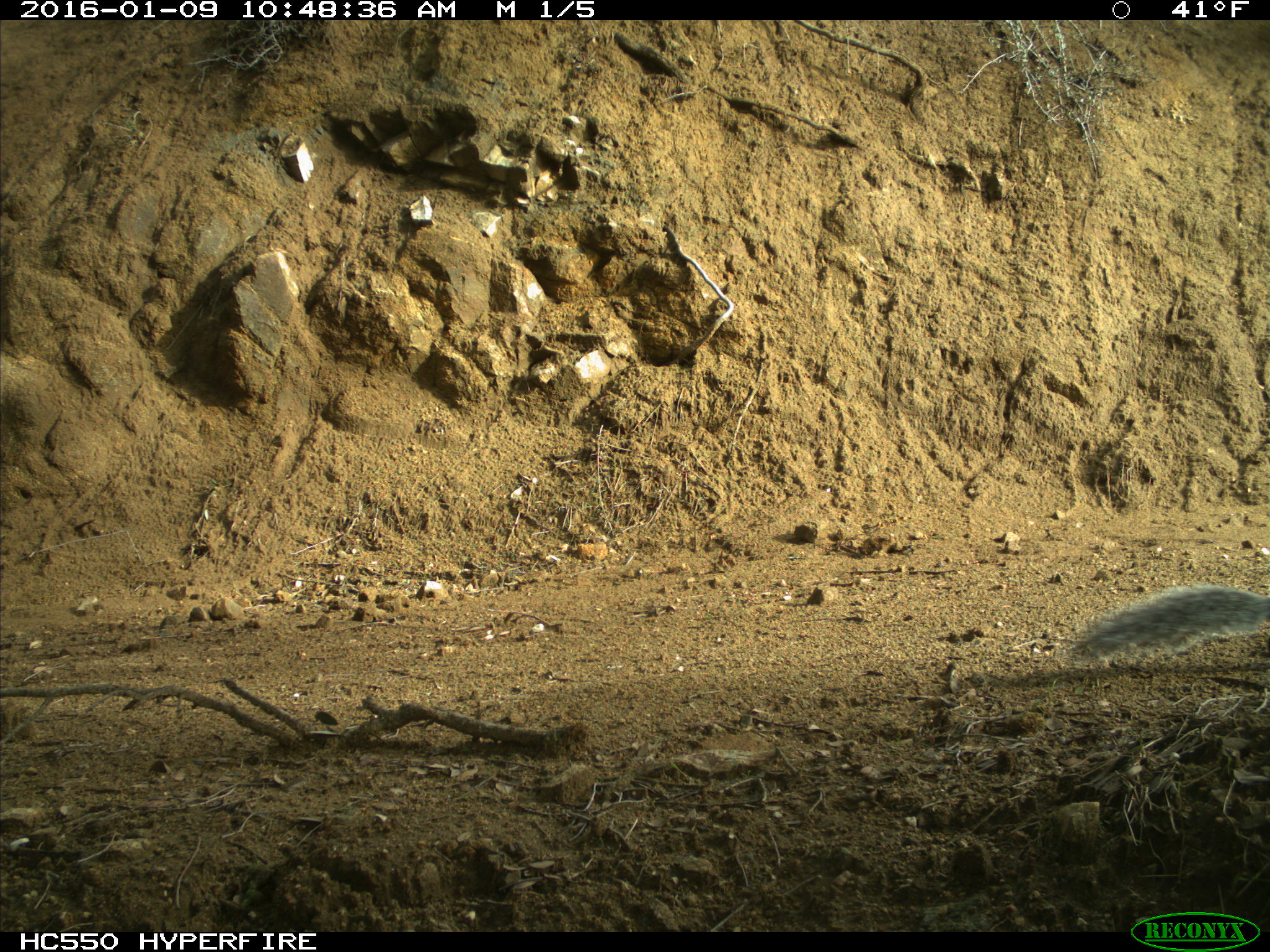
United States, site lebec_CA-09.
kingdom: Animalia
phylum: Chordata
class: Mammalia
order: Rodentia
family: Sciuridae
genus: Sciurus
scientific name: Sciurus carolinensis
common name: eastern gray squirrel